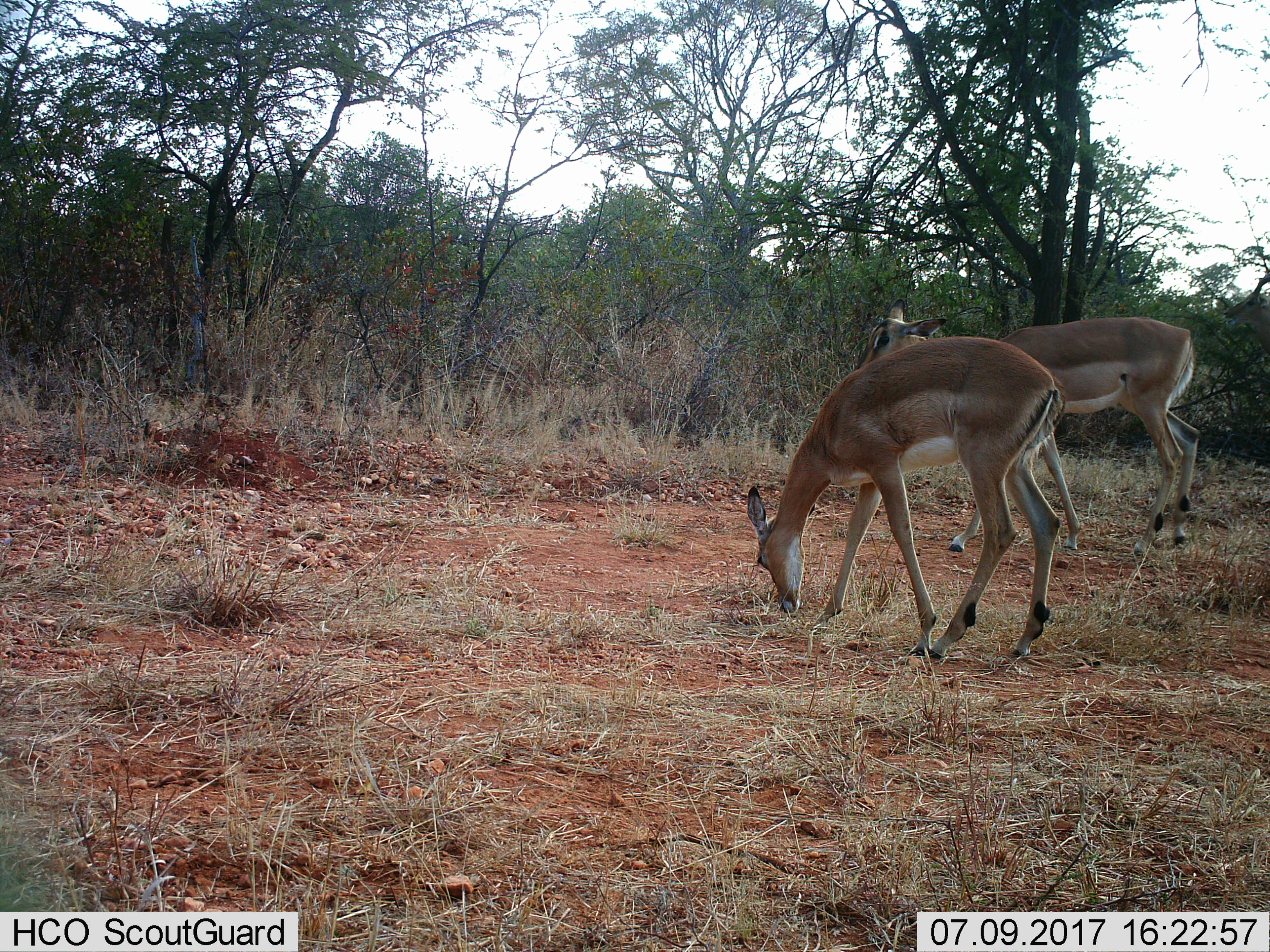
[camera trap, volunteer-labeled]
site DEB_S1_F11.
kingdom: Animalia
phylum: Chordata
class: Mammalia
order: Artiodactyla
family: Bovidae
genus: Aepyceros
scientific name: Aepyceros melampus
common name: impala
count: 2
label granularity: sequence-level